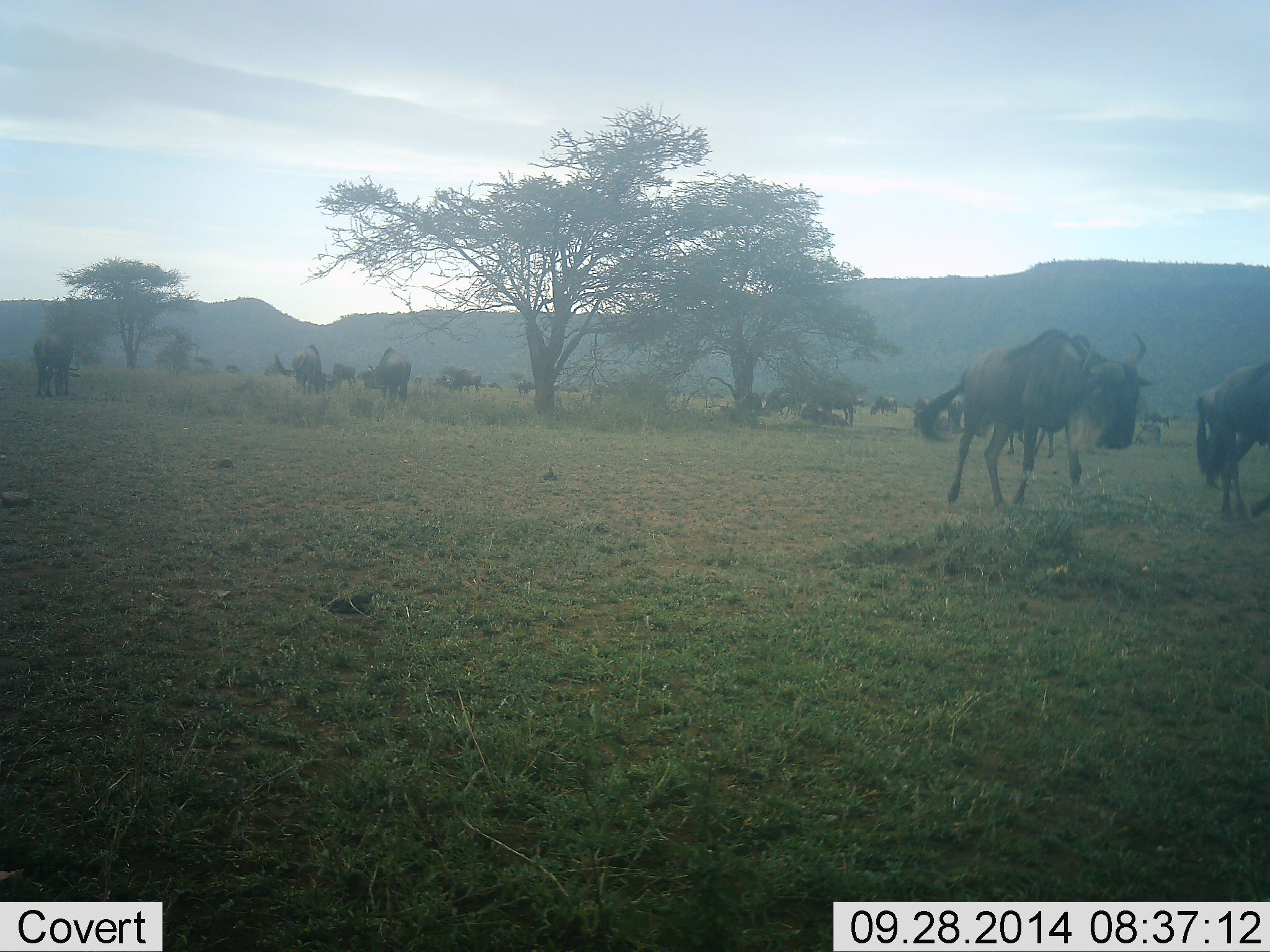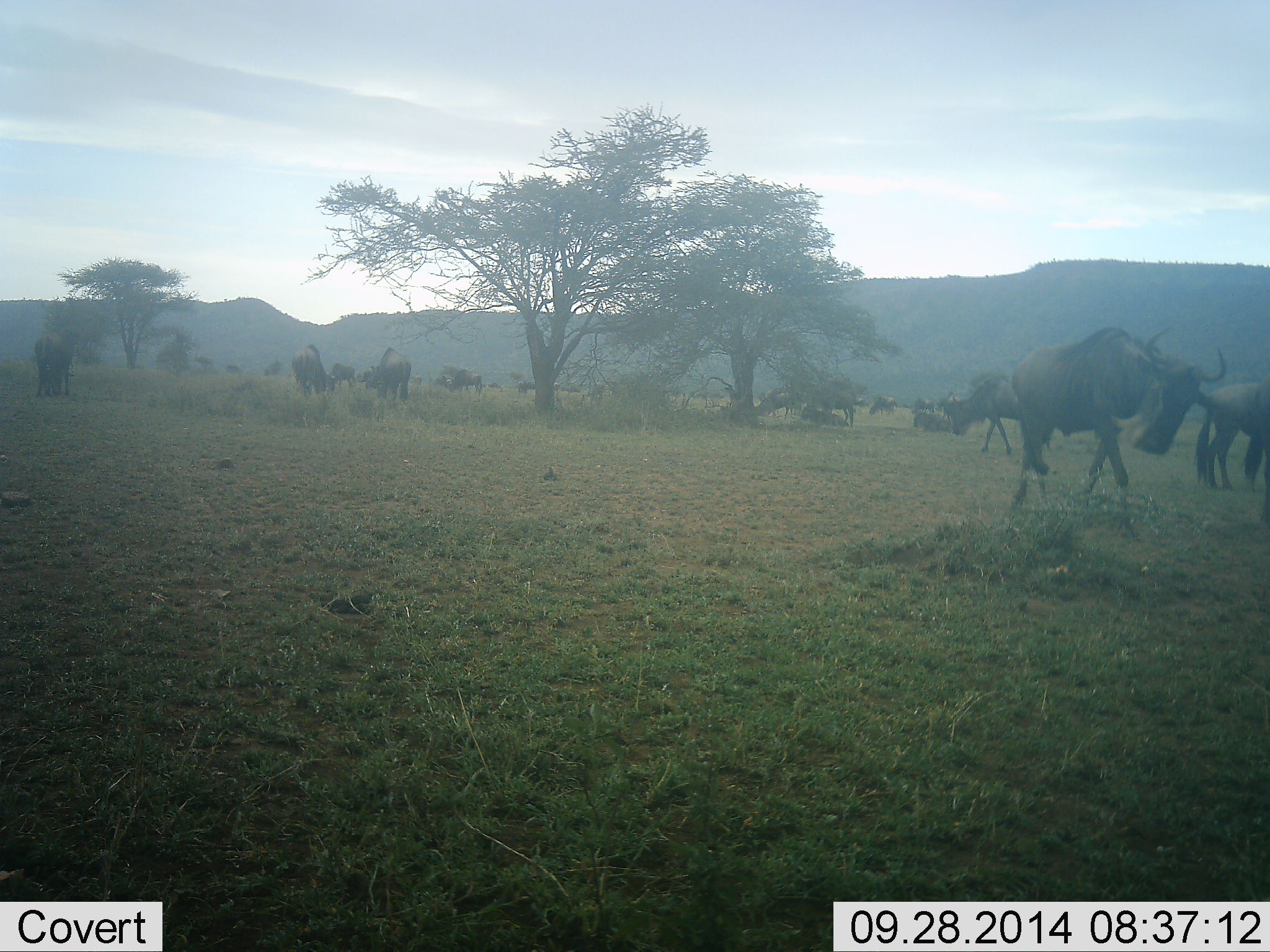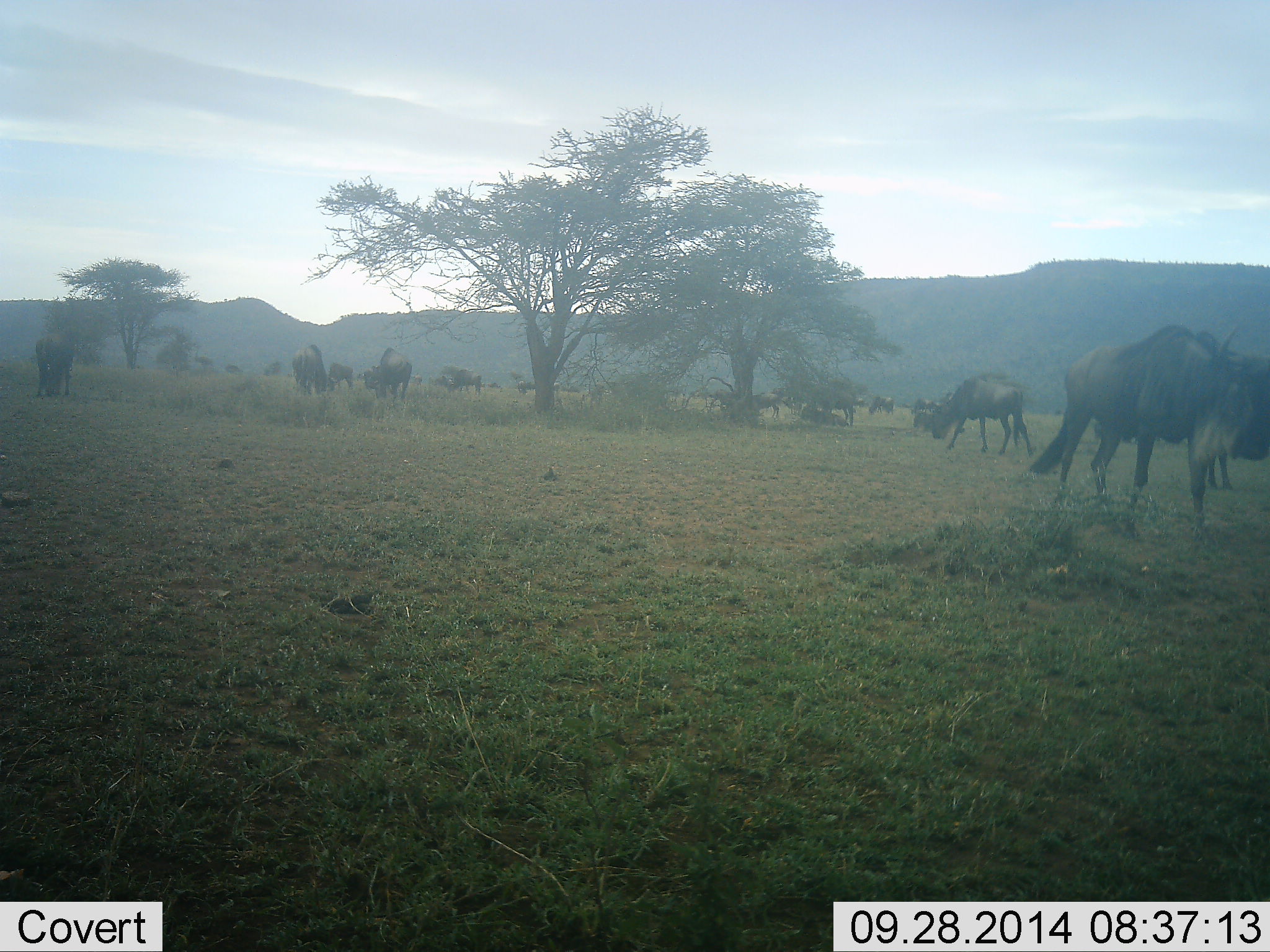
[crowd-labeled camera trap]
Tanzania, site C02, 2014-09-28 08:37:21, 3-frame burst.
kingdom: Animalia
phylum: Chordata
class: Mammalia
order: Artiodactyla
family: Bovidae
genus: Connochaetes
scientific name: Connochaetes taurinus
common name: blue wildebeest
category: wildebeest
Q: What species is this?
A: Wildebeest (blue wildebeest) (Connochaetes taurinus).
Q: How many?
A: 11-50.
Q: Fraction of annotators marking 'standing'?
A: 90%.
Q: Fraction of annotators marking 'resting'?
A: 30%.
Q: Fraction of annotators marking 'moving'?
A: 90%.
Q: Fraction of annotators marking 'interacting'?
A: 10%.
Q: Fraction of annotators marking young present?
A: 0%.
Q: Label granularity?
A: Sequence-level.